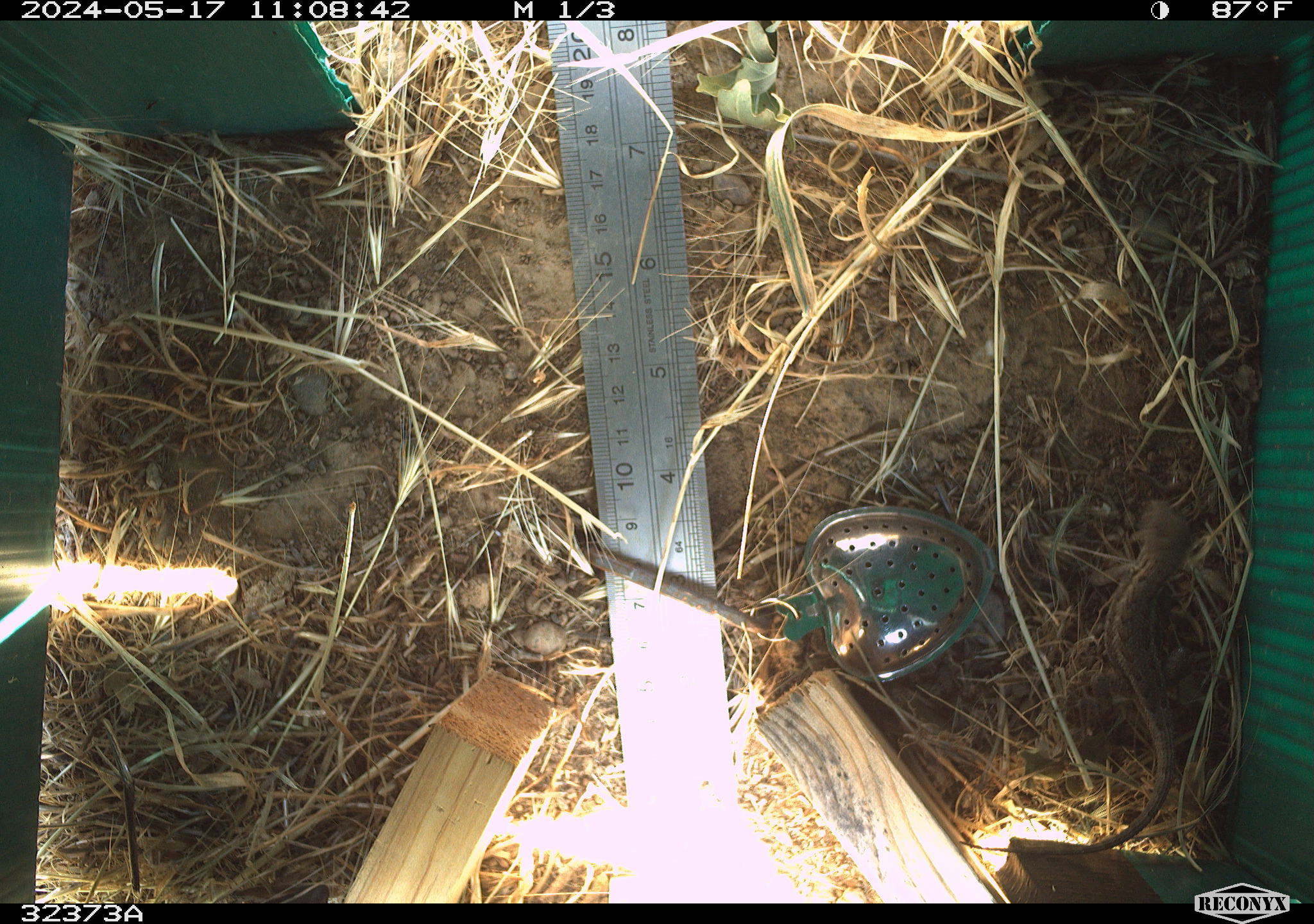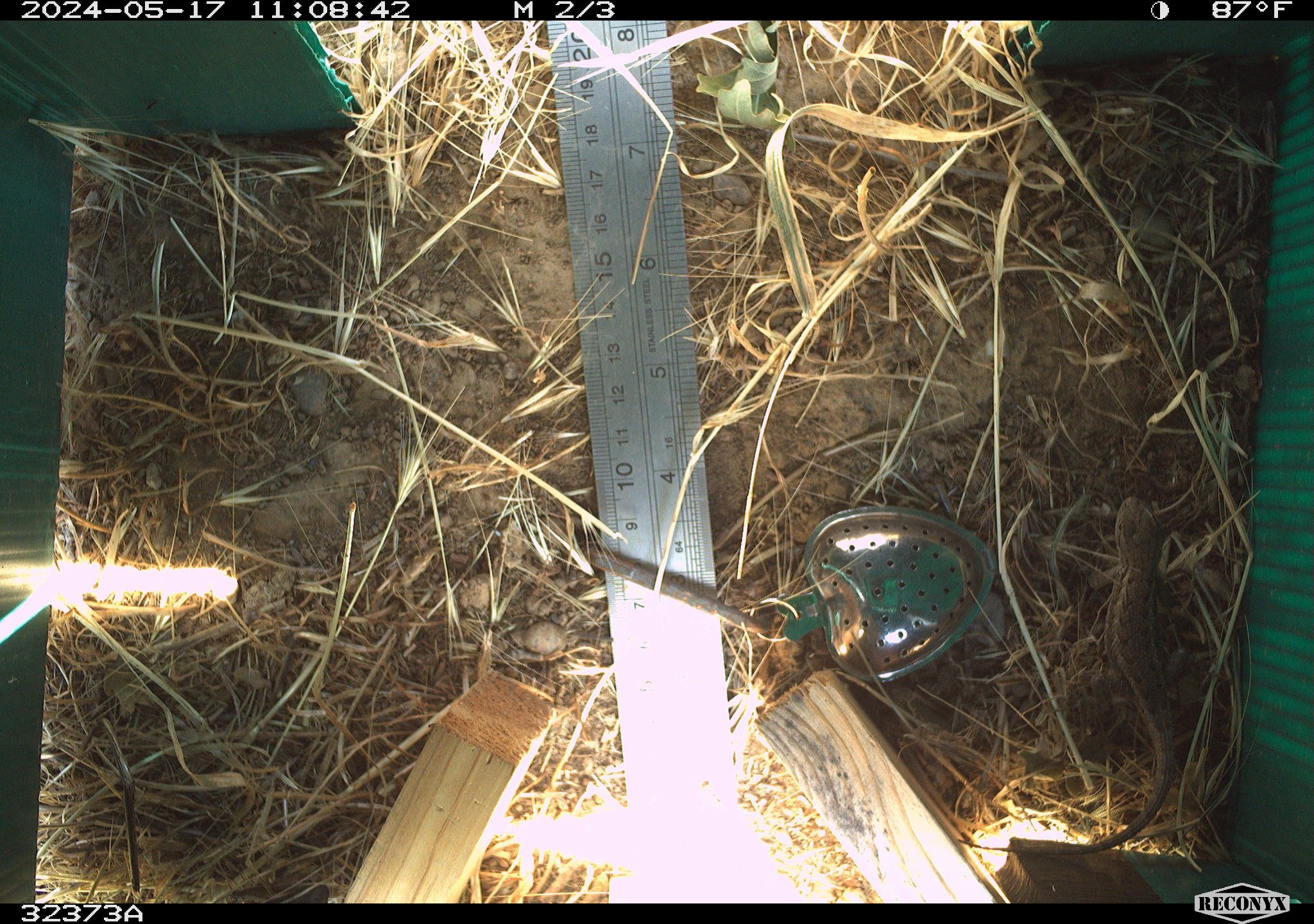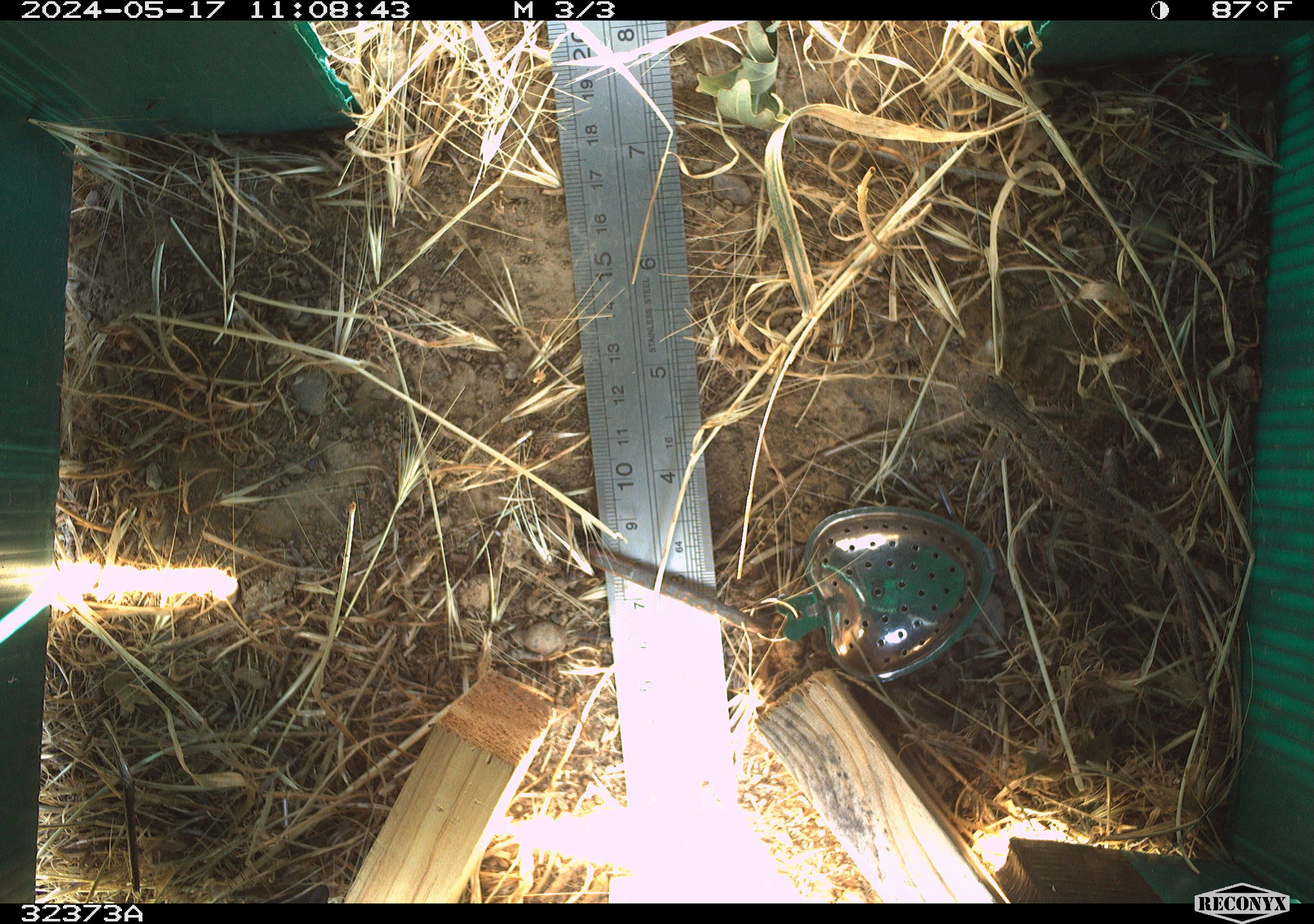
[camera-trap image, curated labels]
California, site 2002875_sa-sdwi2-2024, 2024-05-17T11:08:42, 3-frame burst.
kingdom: Animalia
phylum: Chordata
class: Reptilia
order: Squamata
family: Phrynosomatidae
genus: Sceloporus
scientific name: Sceloporus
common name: spiny lizards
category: sceloporus species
Sceloporus species (spiny lizards) (Sceloporus).